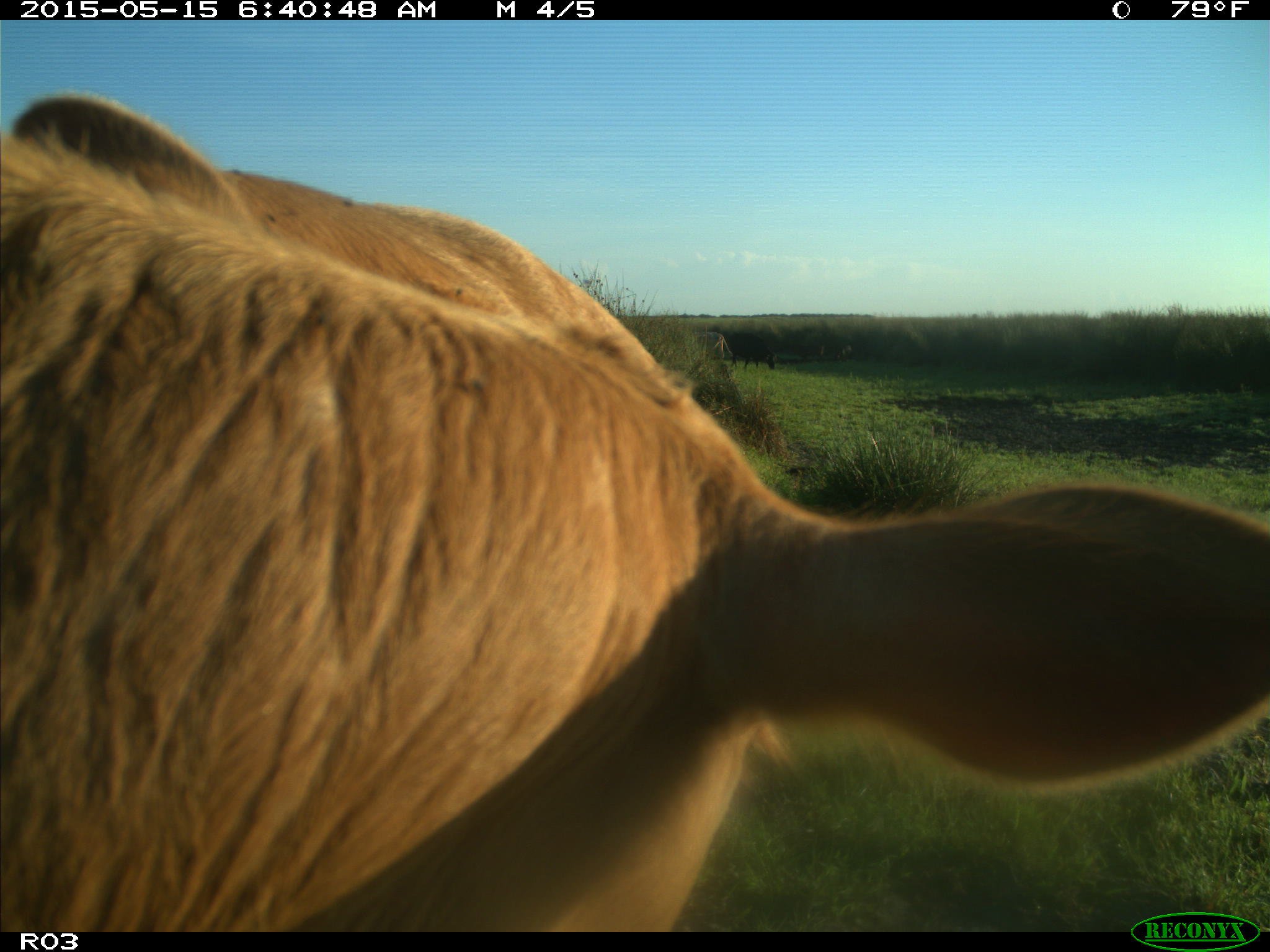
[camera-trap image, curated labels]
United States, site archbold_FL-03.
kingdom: Animalia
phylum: Chordata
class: Mammalia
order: Artiodactyla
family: Bovidae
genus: Bos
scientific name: Bos taurus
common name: domestic cow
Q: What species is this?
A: Bos taurus (domestic cow).